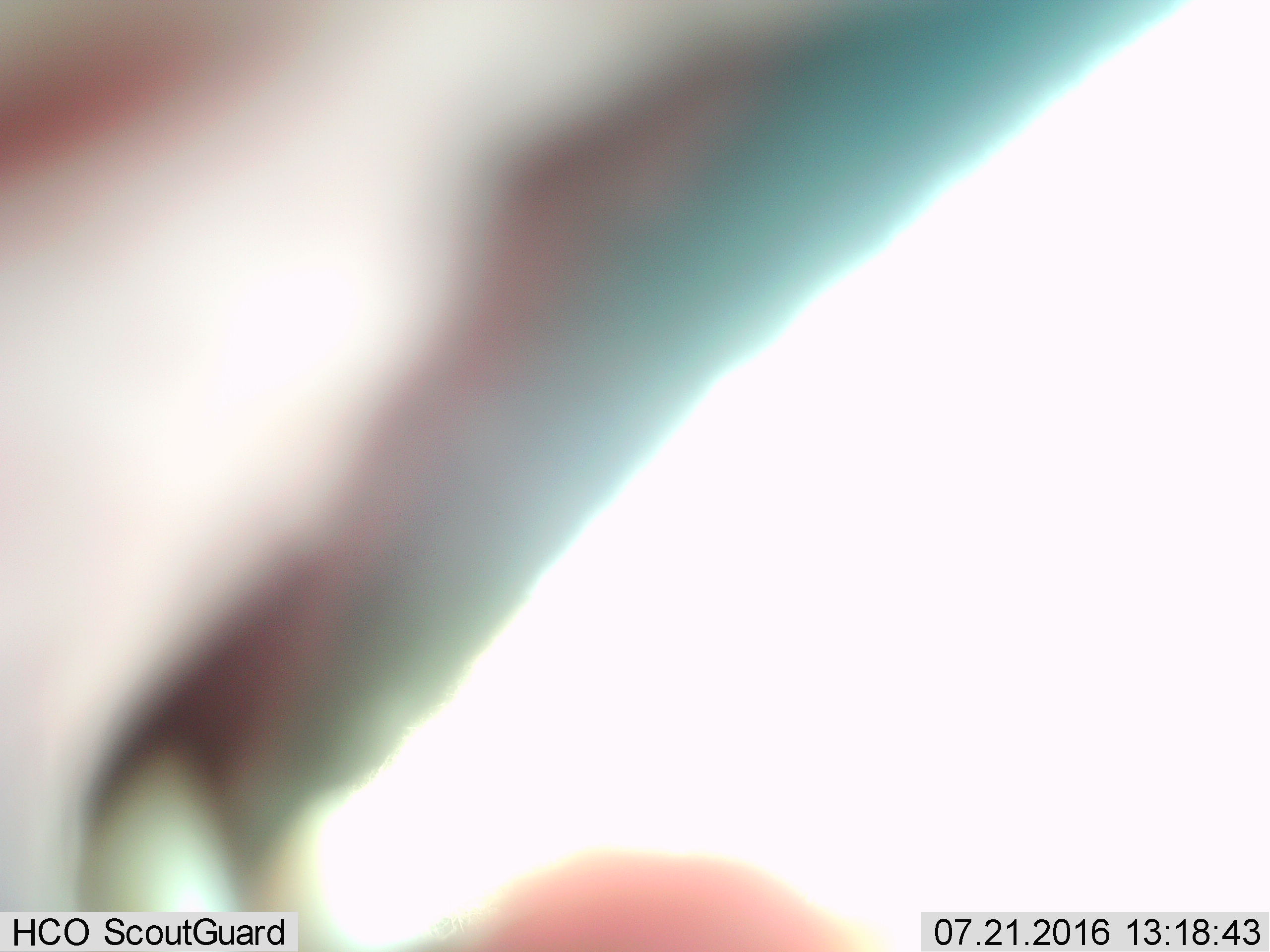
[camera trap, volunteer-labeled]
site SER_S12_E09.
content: unidentified animal